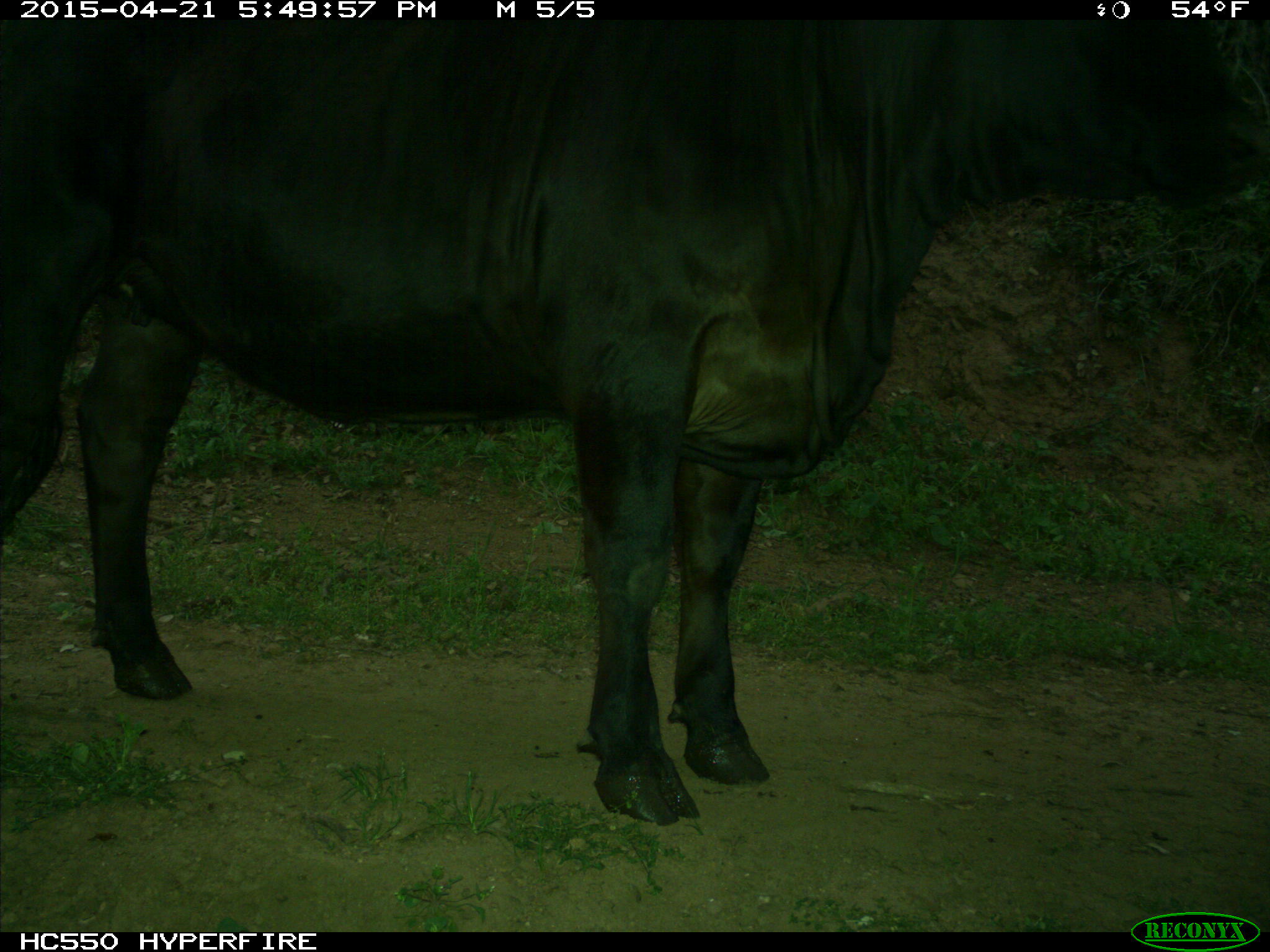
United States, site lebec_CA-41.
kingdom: Animalia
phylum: Chordata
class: Mammalia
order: Artiodactyla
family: Bovidae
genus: Bos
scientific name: Bos taurus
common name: domestic cow